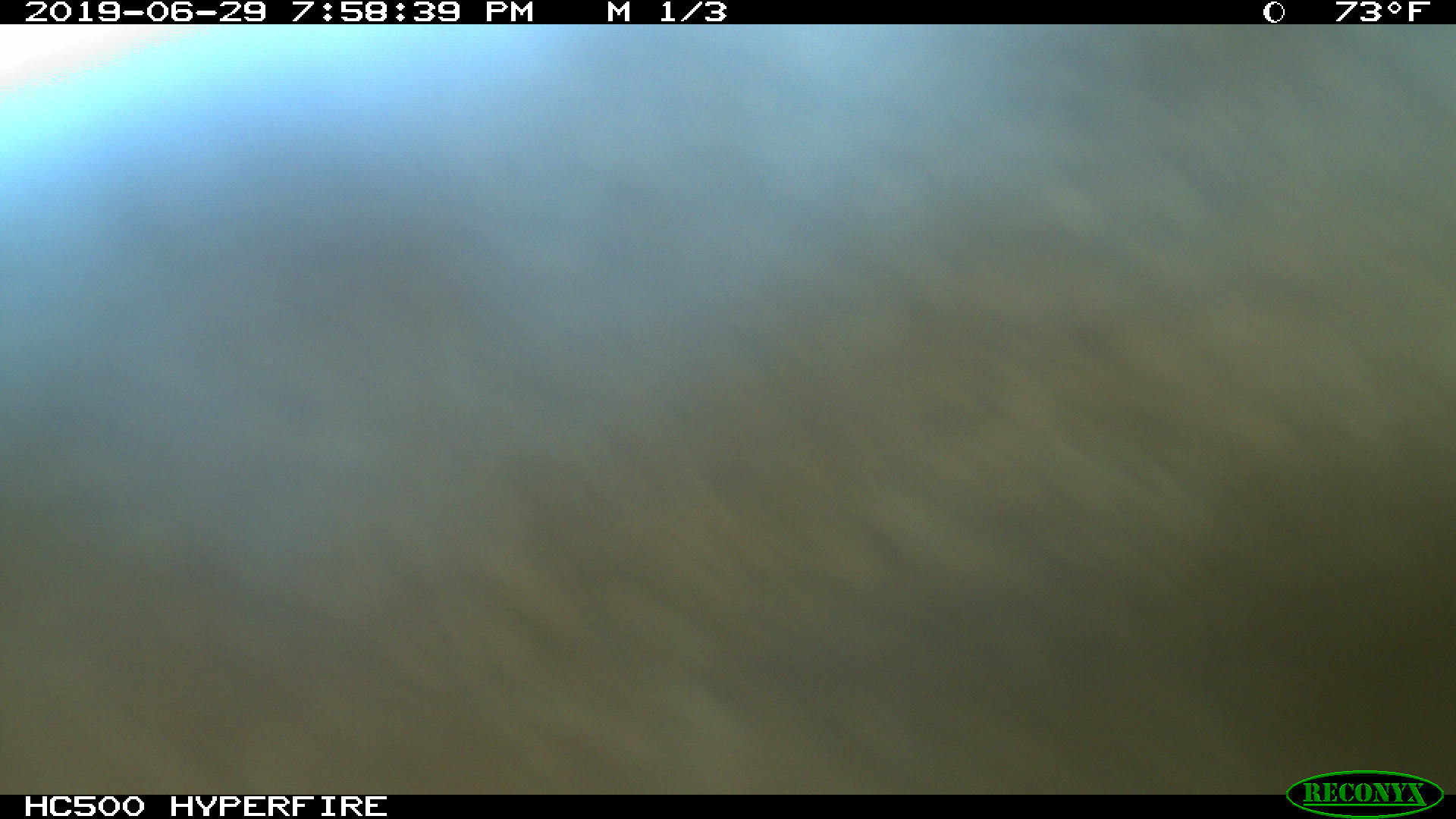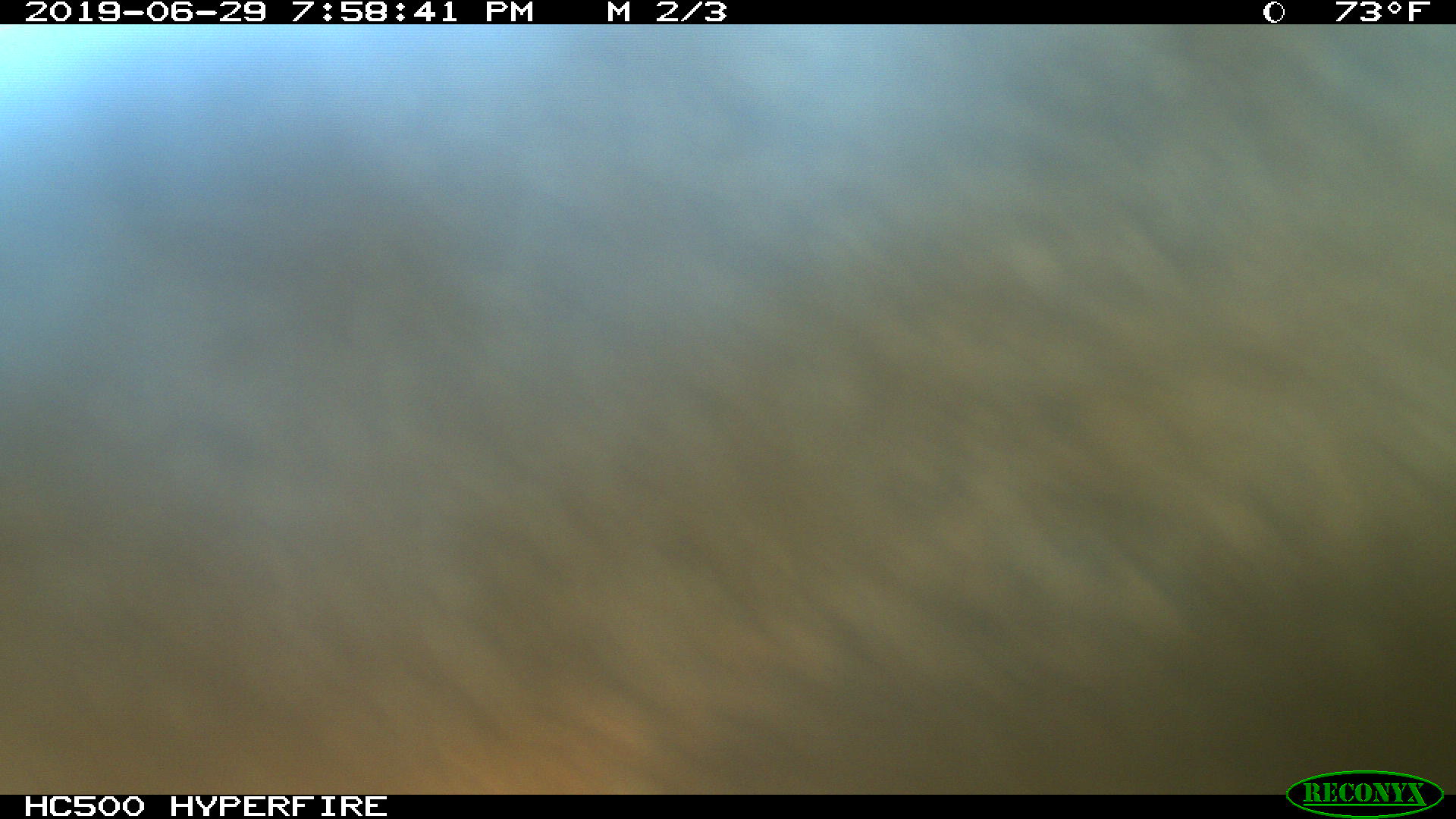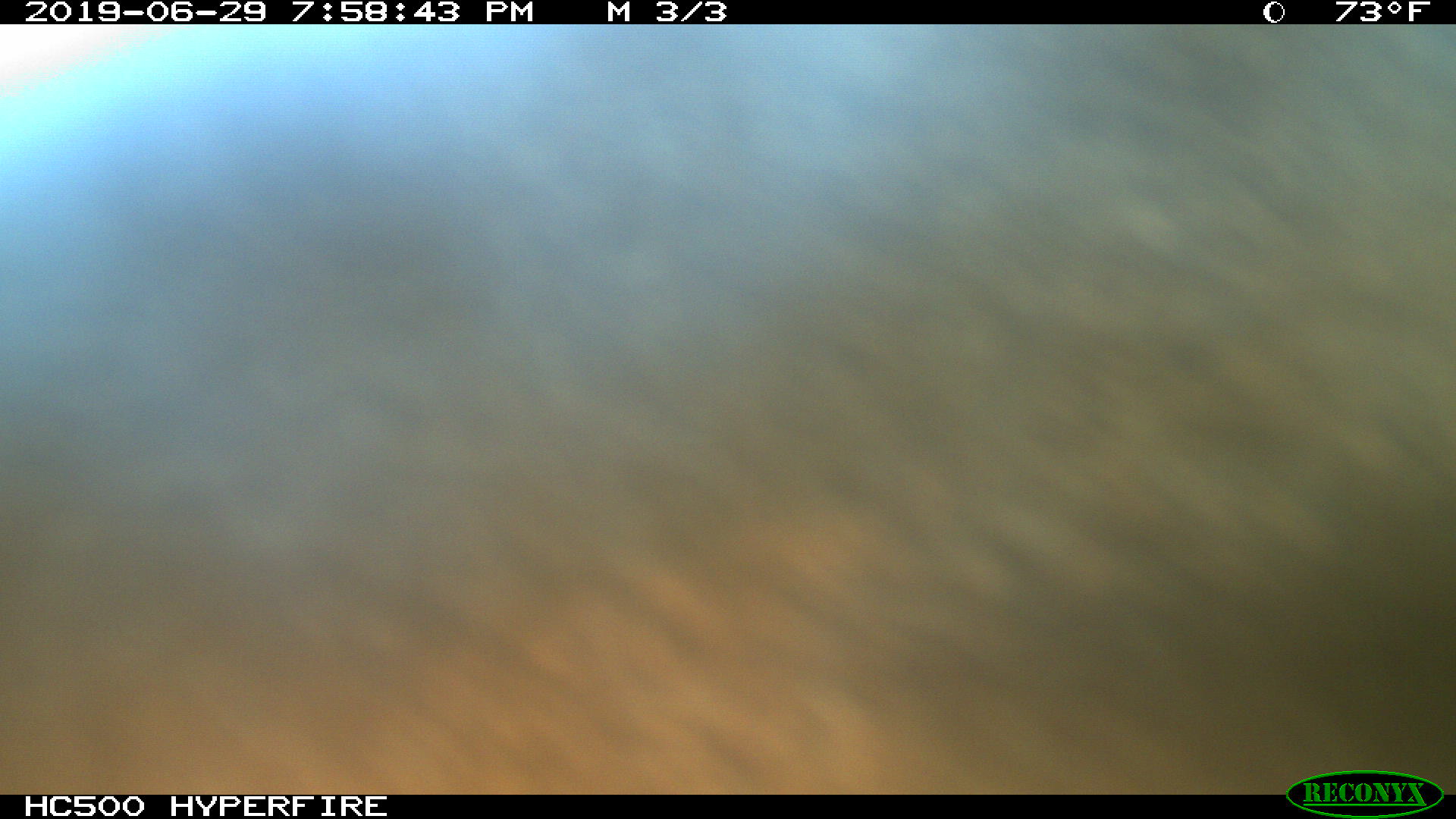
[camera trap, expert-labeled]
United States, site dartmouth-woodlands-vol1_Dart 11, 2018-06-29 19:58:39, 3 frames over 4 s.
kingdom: Animalia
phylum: Chordata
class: Mammalia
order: Artiodactyla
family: Cervidae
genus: Alces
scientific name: Alces alces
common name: moose